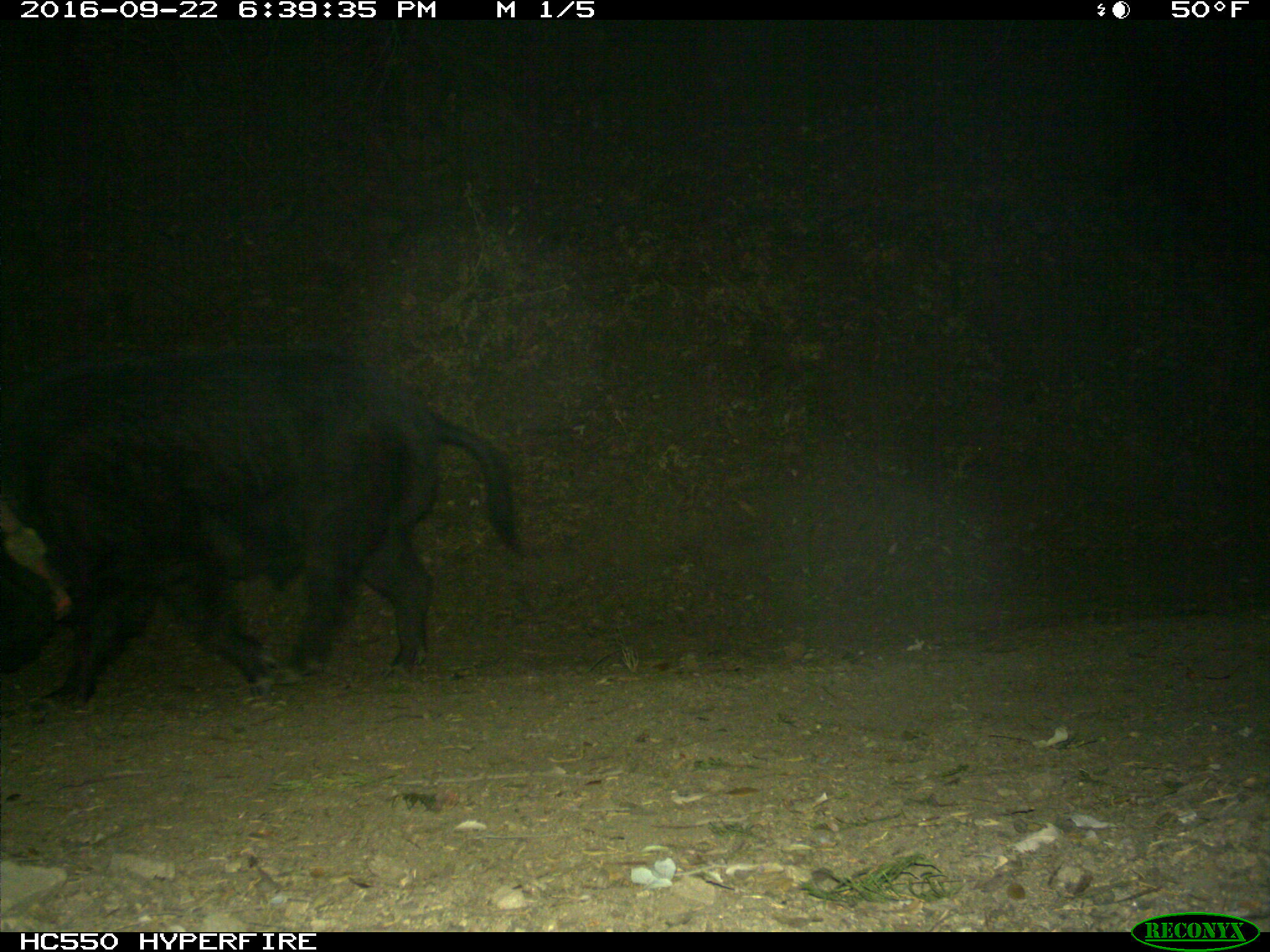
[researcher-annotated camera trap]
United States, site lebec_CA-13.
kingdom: Animalia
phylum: Chordata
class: Mammalia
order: Artiodactyla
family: Suidae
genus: Sus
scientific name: Sus scrofa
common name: wild boar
Sus scrofa (wild boar).